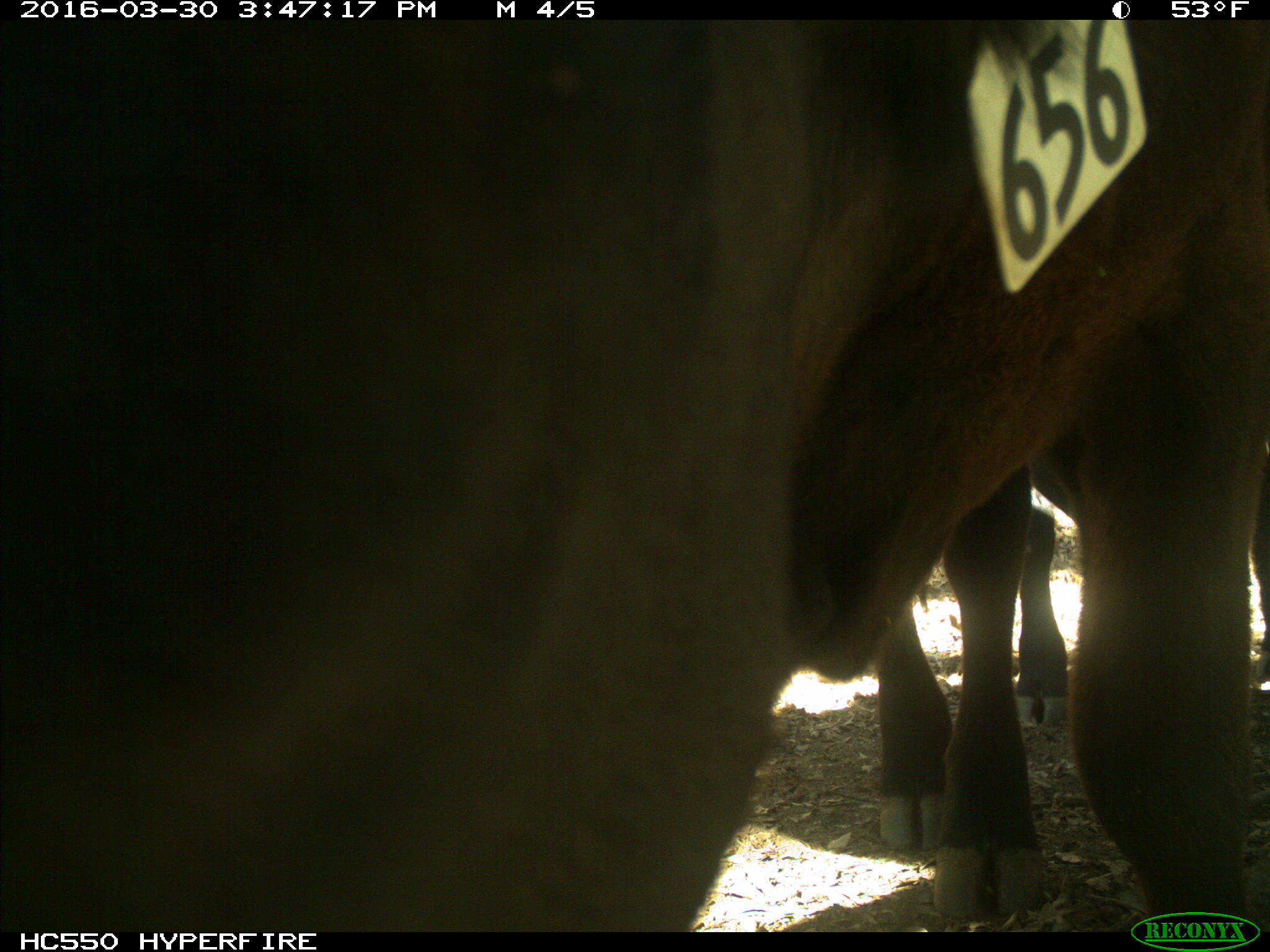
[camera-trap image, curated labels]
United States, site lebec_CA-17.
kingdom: Animalia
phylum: Chordata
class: Mammalia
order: Artiodactyla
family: Bovidae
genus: Bos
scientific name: Bos taurus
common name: domestic cow